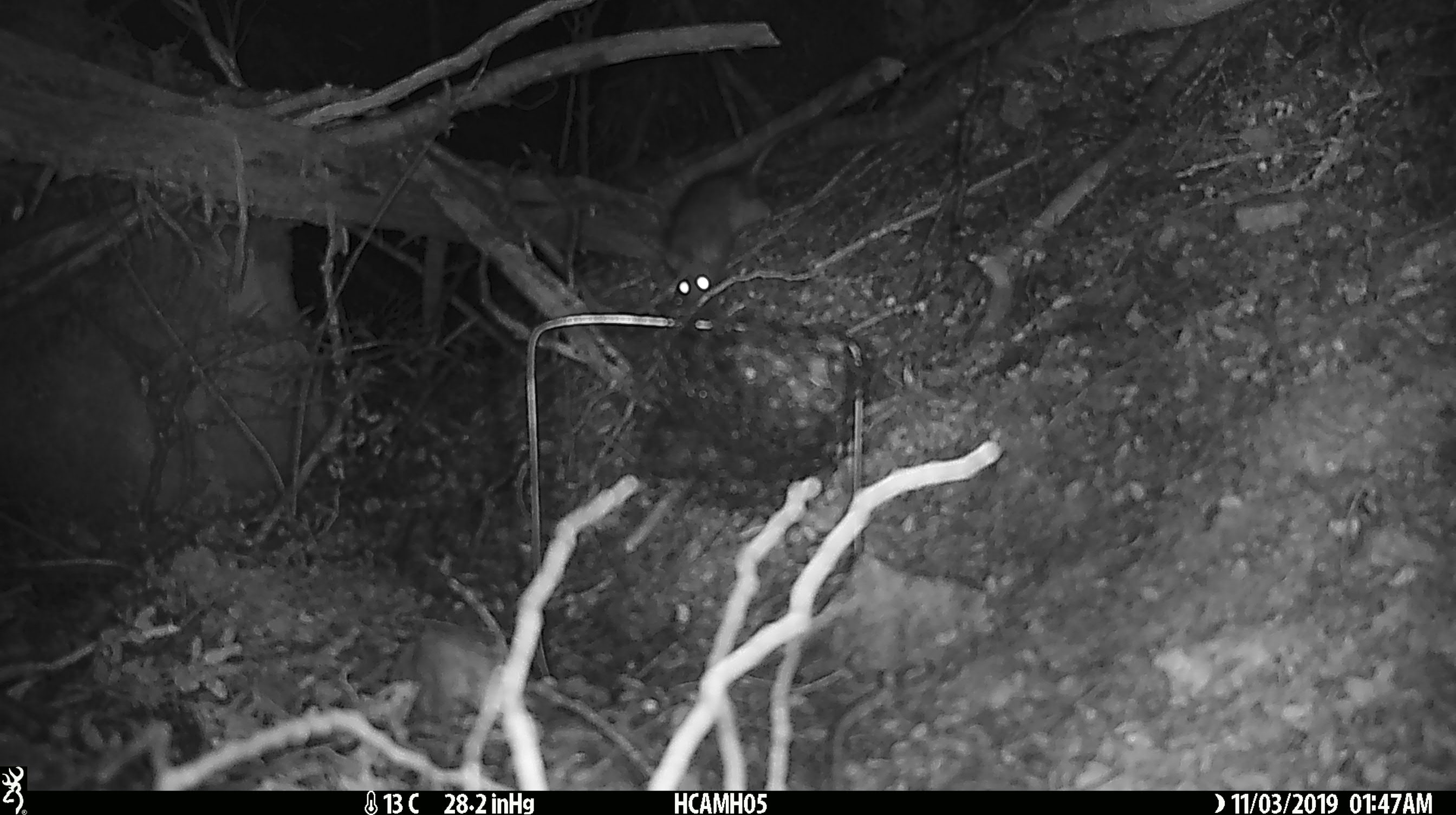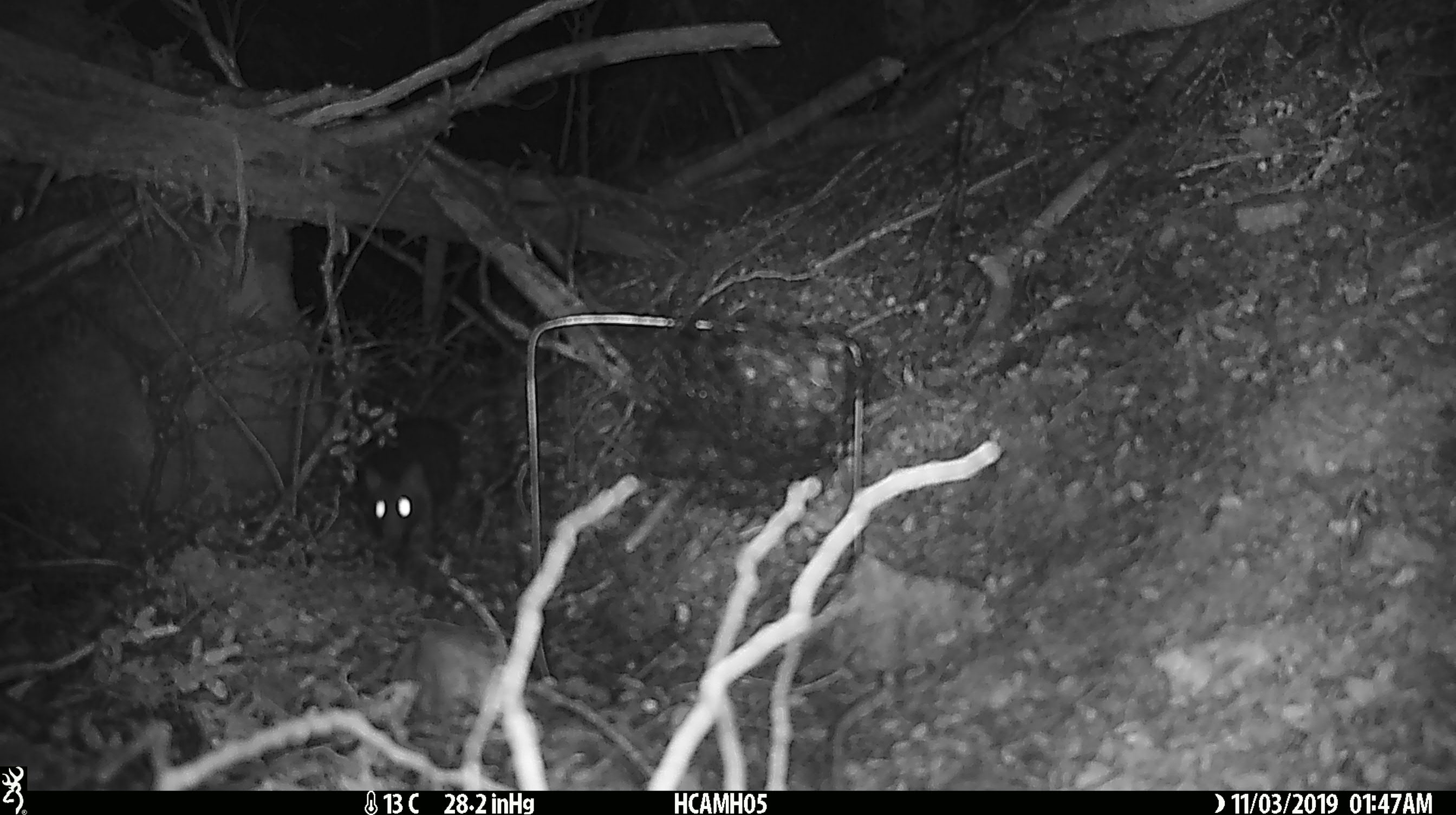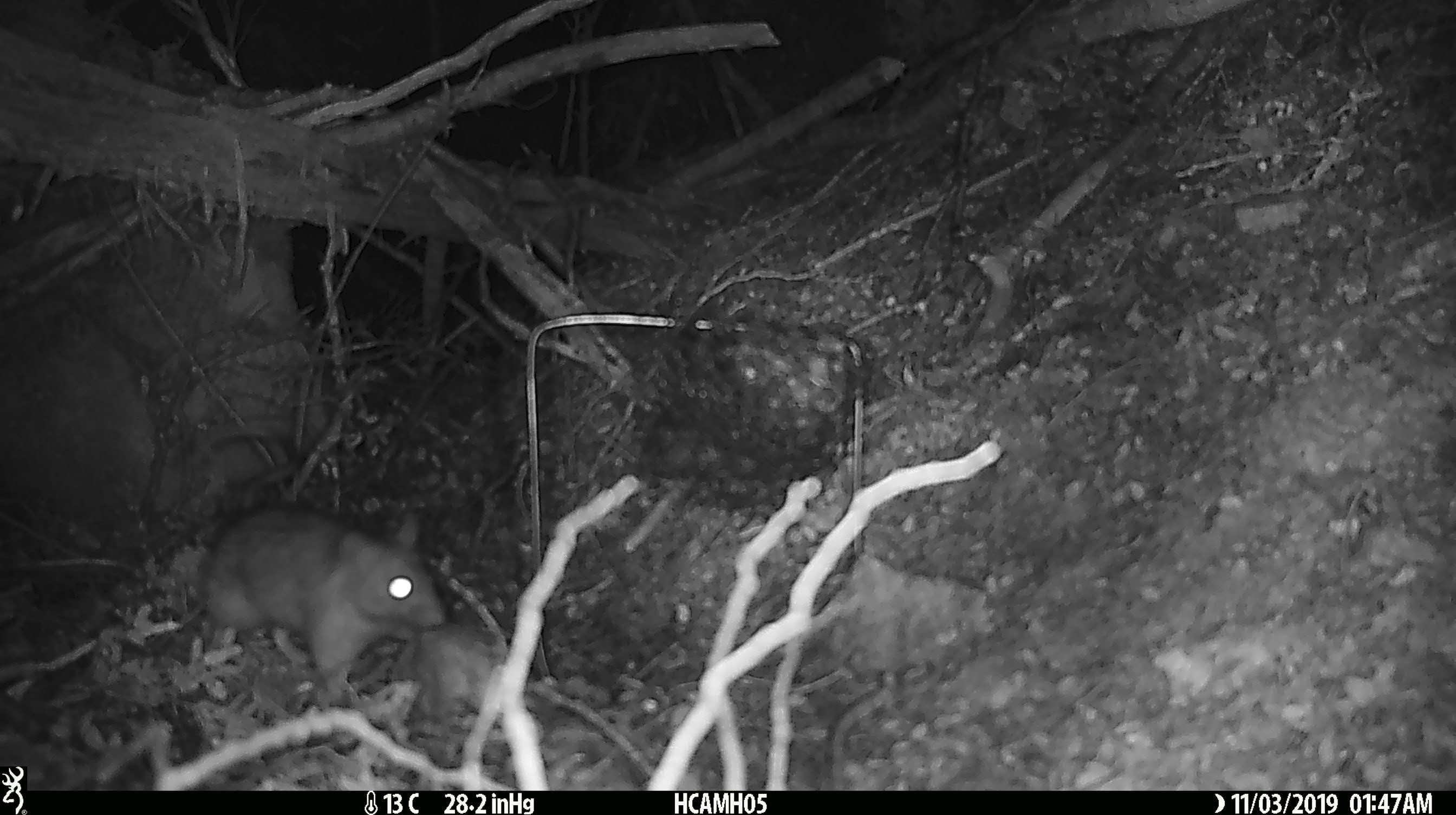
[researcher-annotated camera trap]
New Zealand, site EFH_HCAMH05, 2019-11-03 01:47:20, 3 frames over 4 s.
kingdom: Animalia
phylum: Chordata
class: Mammalia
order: Rodentia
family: Muridae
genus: Rattus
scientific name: Rattus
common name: rat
Rat (Rattus).